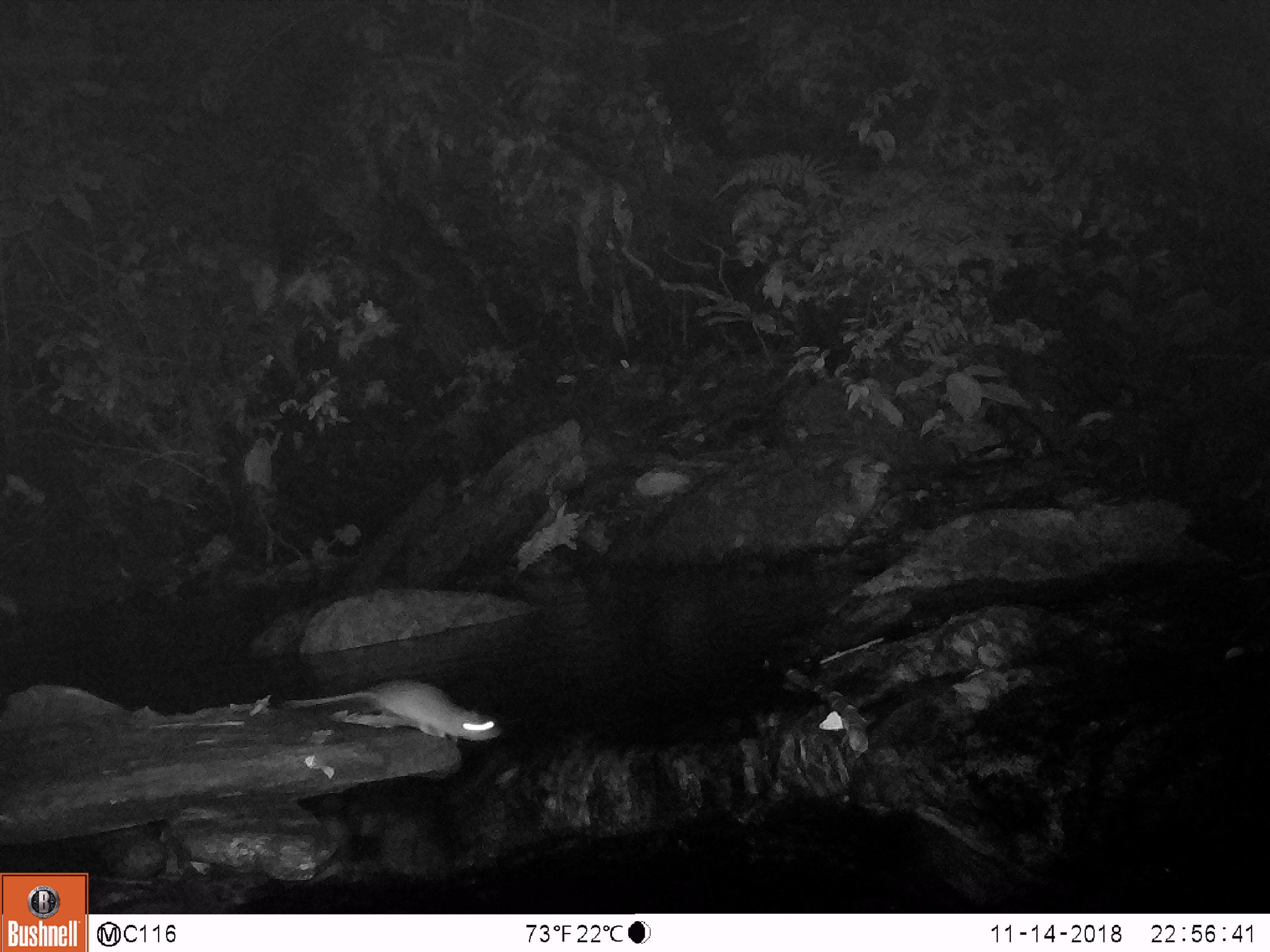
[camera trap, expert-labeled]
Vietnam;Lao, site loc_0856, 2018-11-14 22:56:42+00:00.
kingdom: Animalia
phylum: Chordata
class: Mammalia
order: Rodentia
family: Muridae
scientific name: Muridae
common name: old-world mice and rats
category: unidentified murid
Unidentified murid (old-world mice and rats) (Muridae). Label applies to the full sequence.